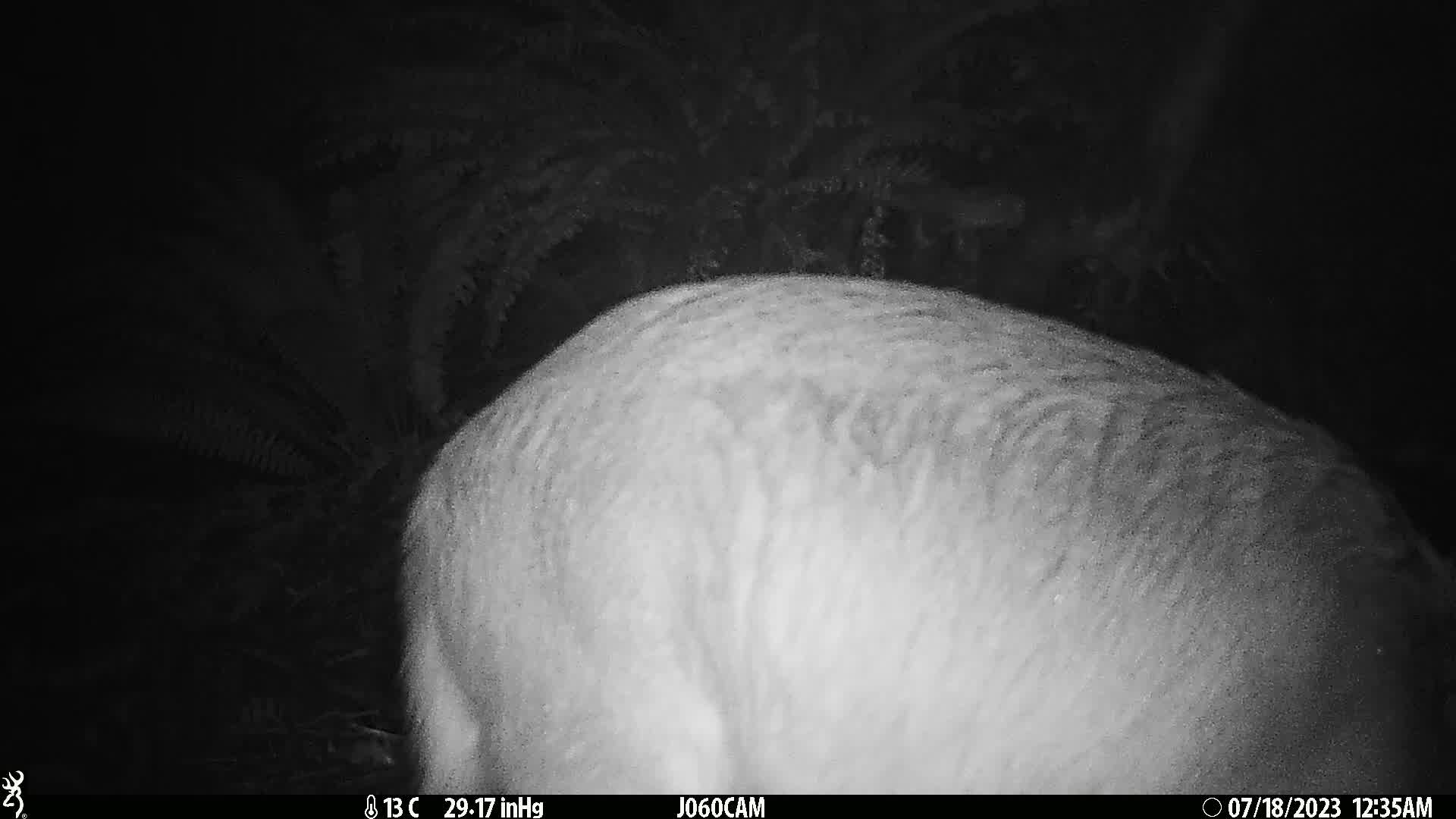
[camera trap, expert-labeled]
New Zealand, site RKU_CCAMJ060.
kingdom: Animalia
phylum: Chordata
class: Mammalia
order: Artiodactyla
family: Cervidae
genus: Odocoileus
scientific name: Odocoileus virginianus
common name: white-tailed deer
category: white tailed deer